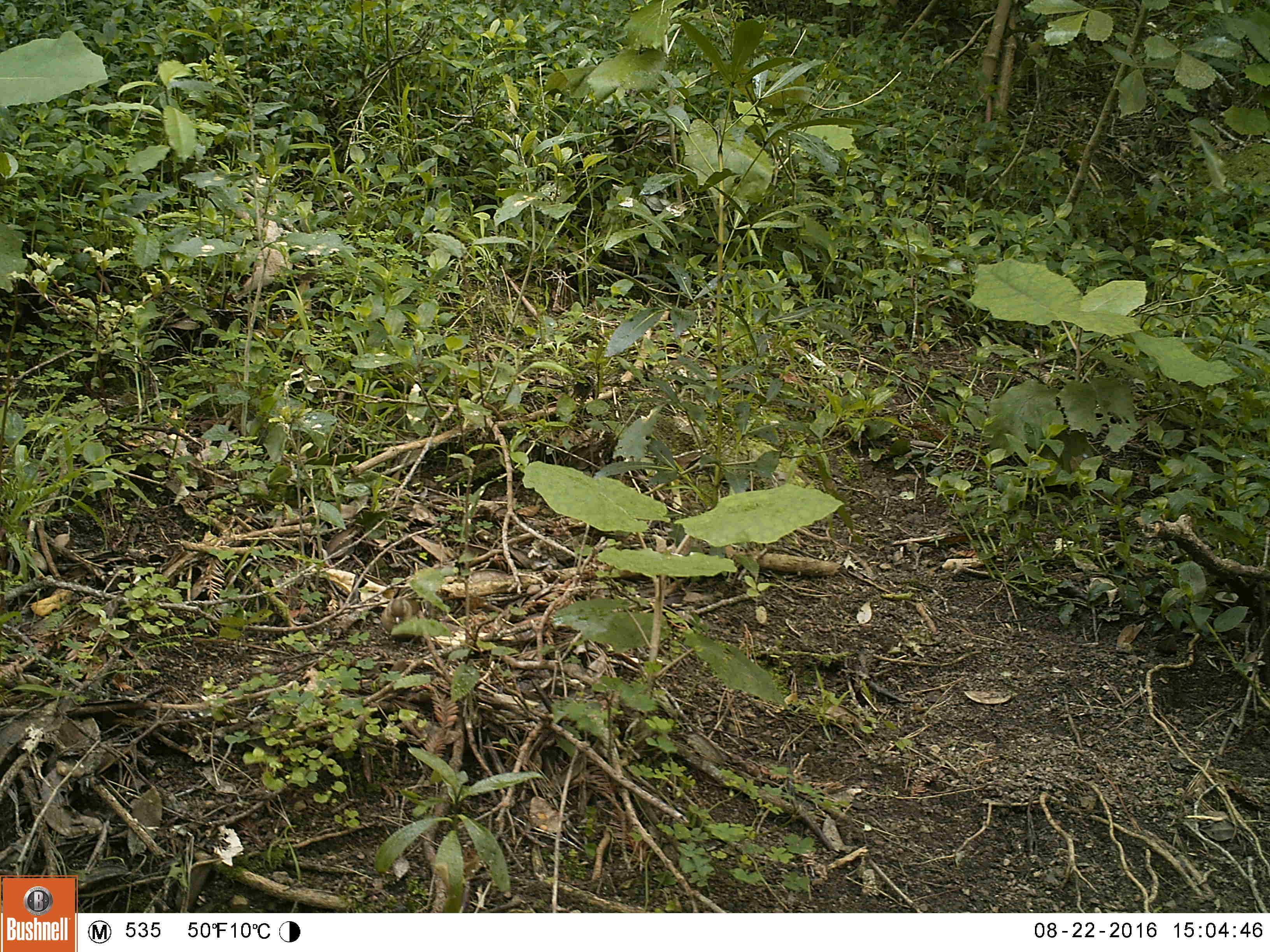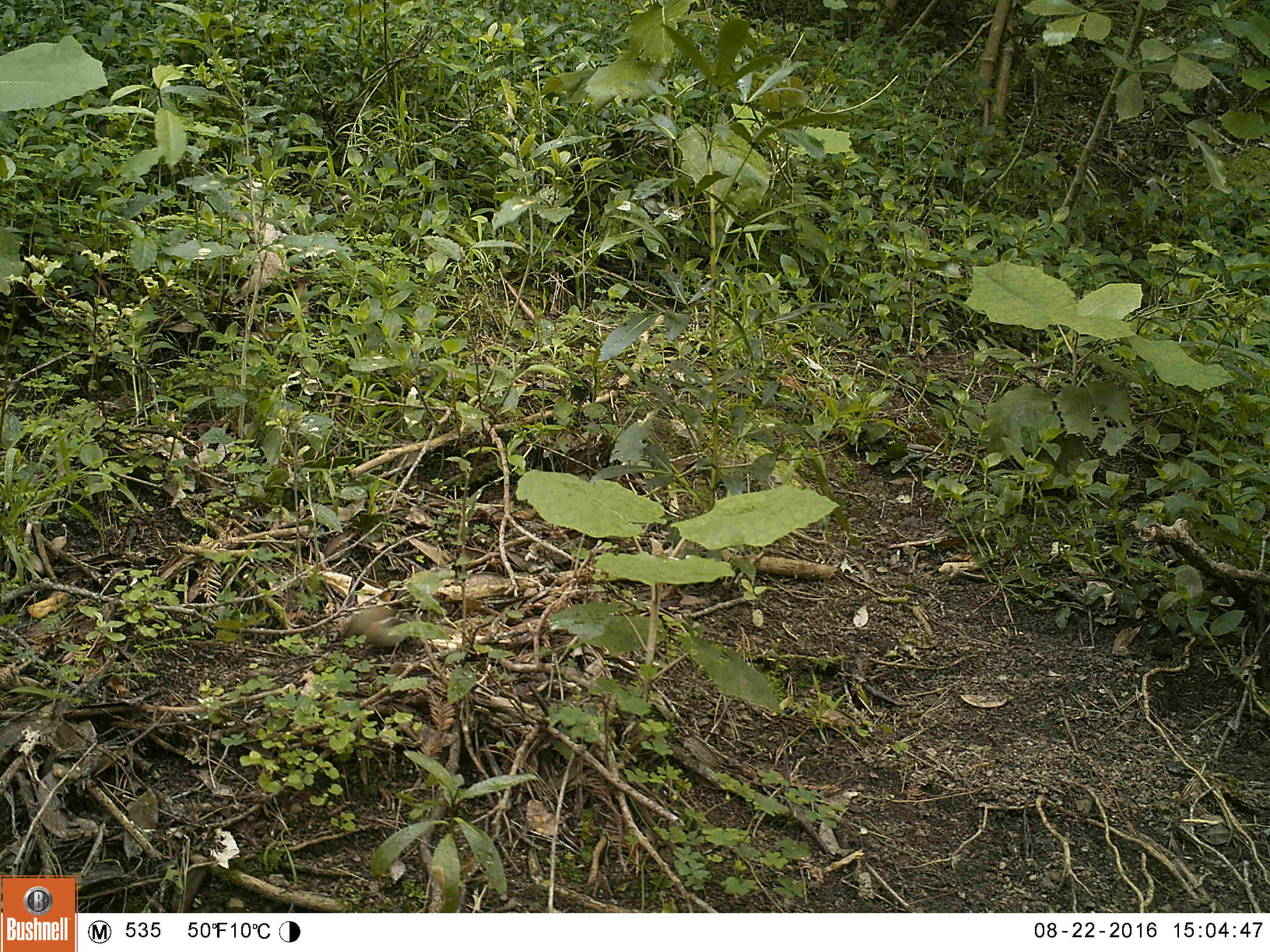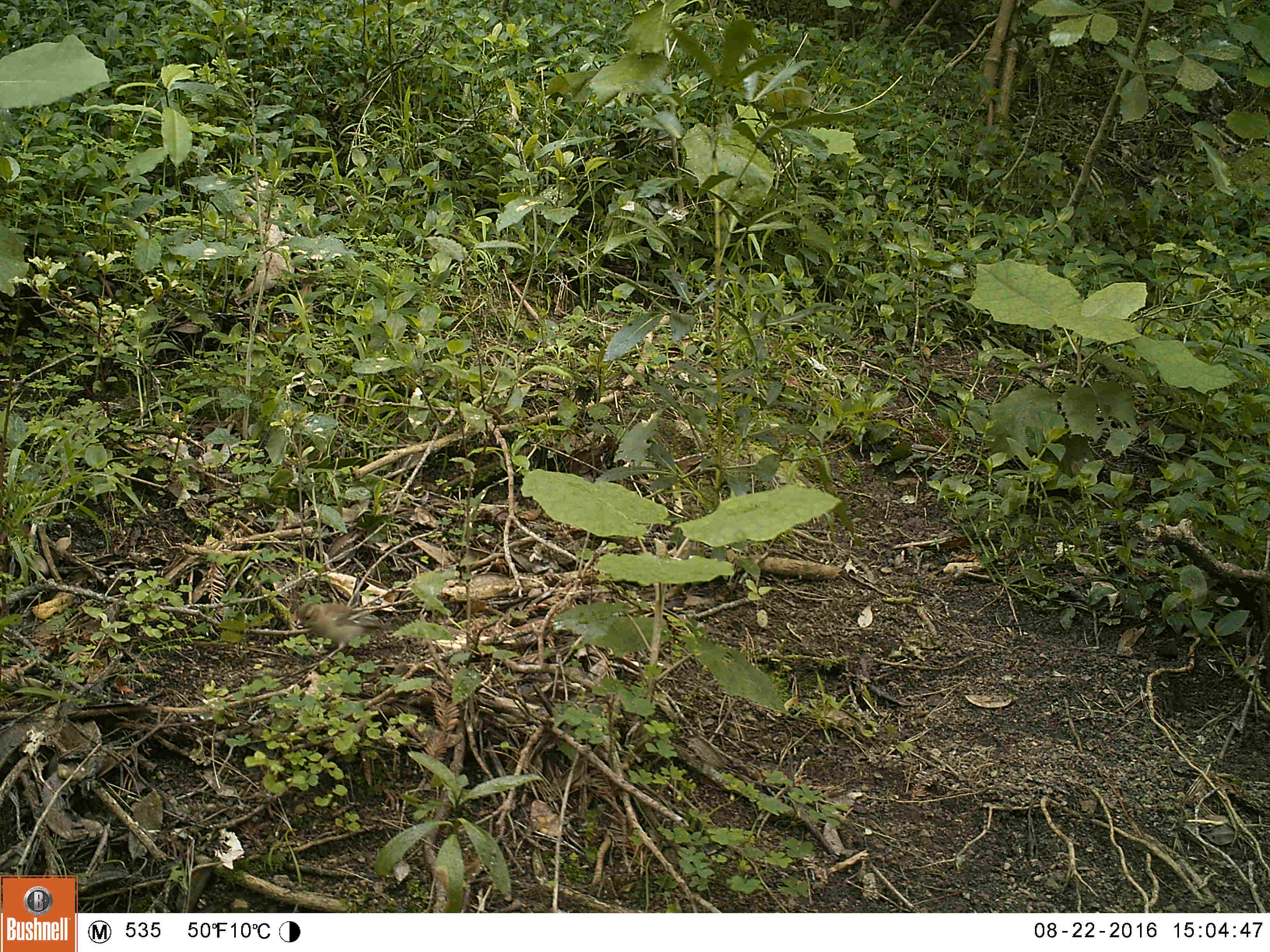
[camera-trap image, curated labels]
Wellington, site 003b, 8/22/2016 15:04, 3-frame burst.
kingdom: Animalia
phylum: Chordata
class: Aves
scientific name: Aves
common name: bird